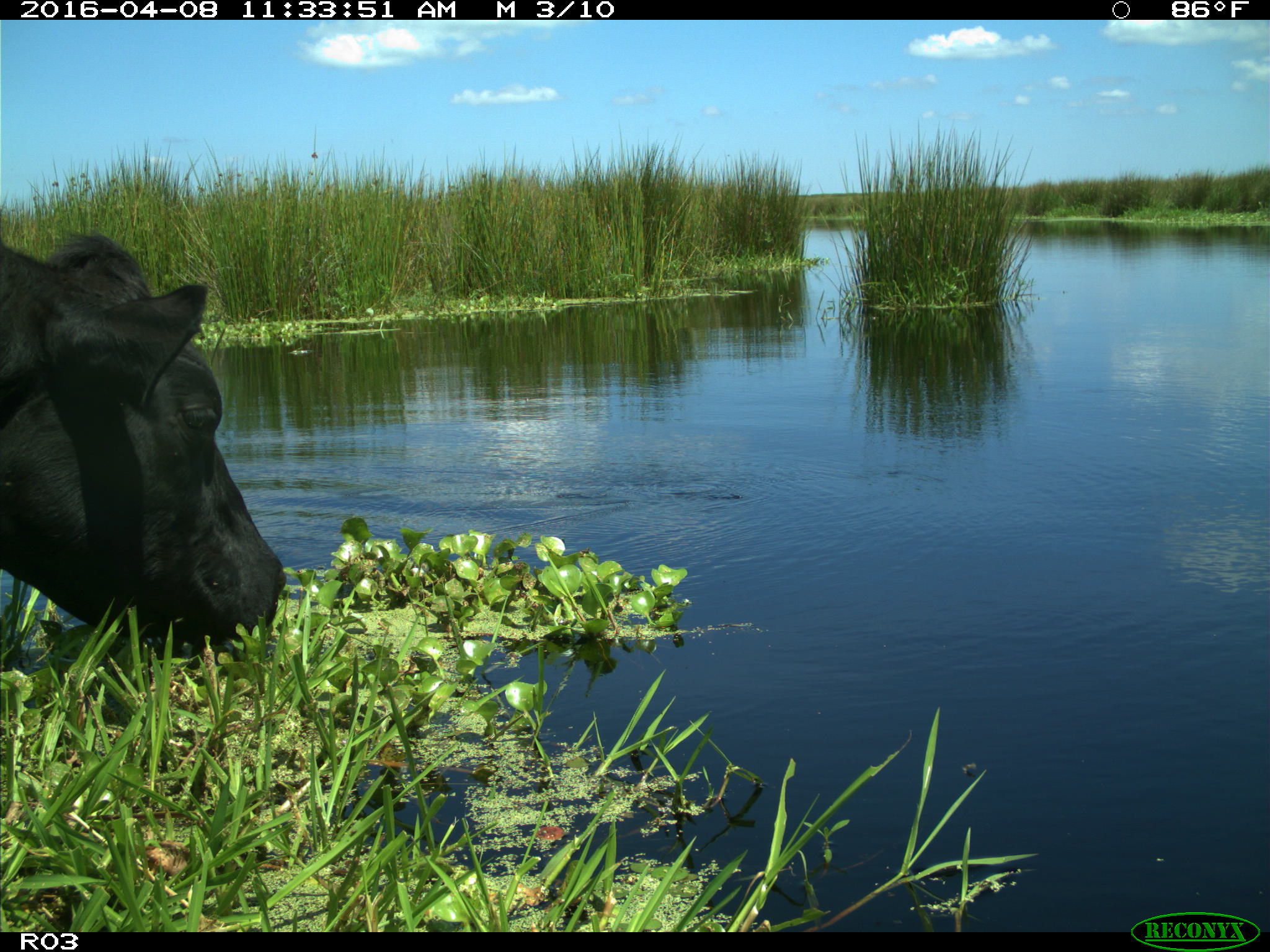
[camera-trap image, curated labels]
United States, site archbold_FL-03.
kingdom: Animalia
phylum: Chordata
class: Mammalia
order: Artiodactyla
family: Bovidae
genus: Bos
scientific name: Bos taurus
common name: domestic cow